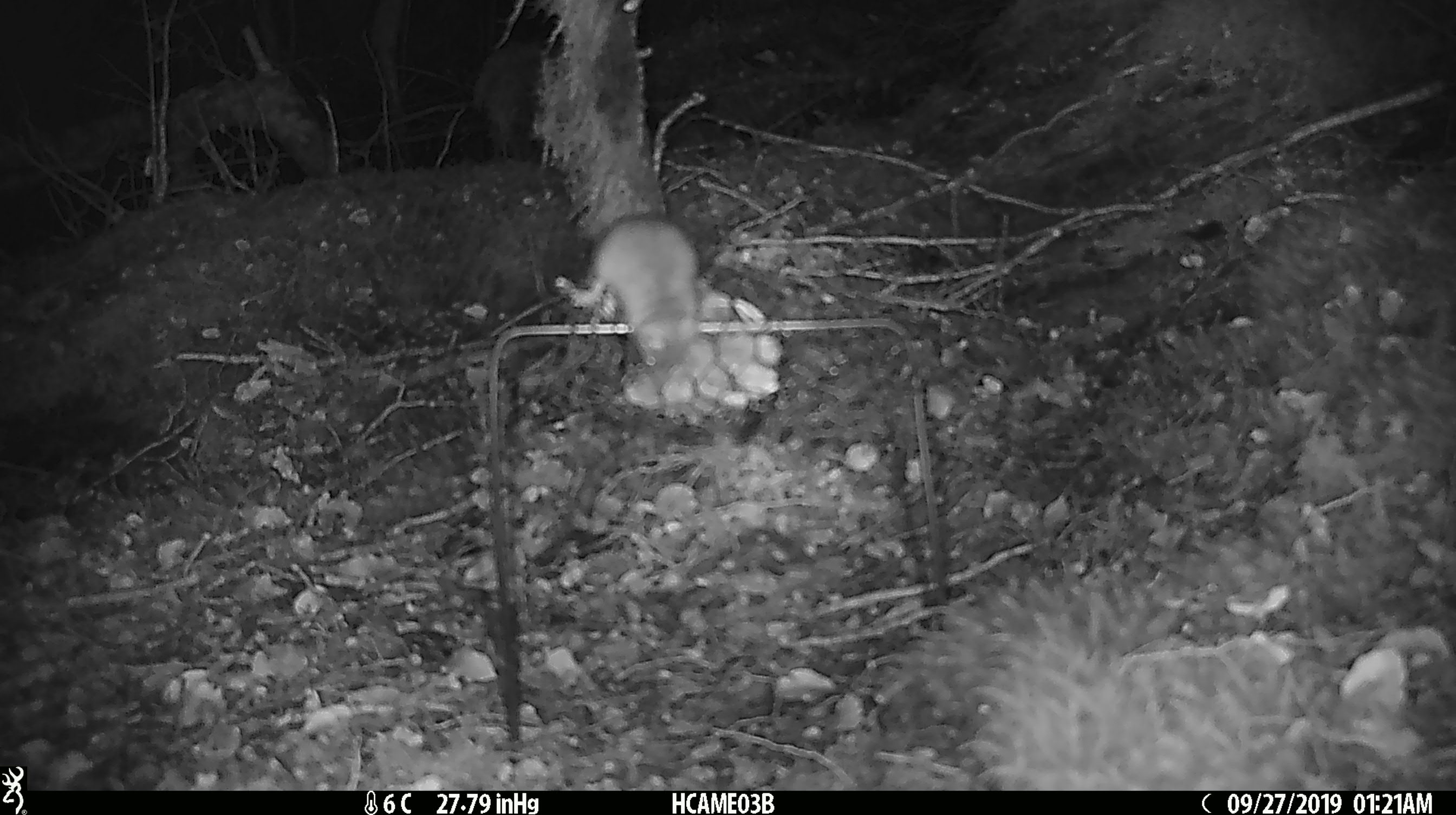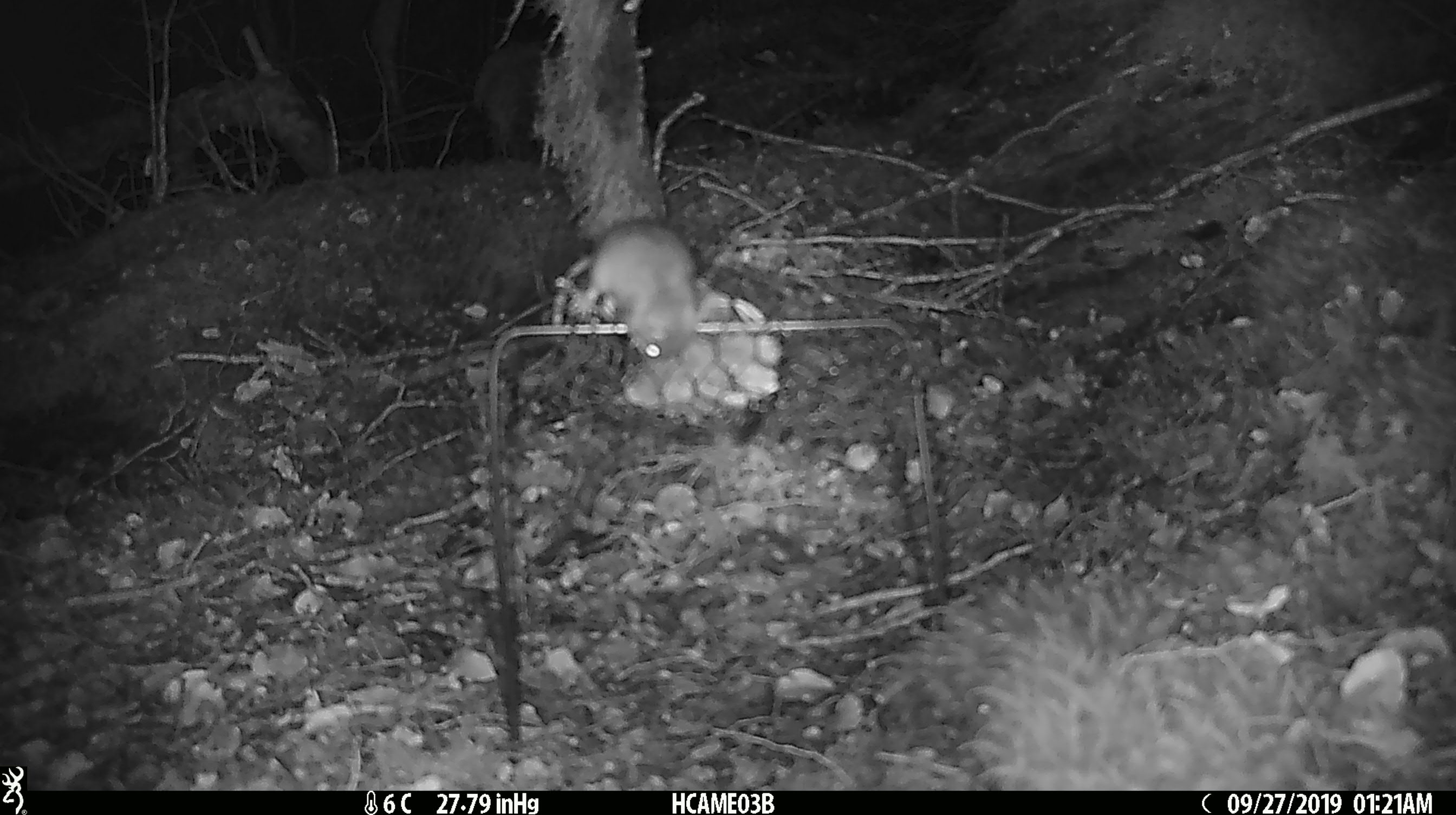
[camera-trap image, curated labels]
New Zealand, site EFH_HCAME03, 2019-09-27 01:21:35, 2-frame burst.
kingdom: Animalia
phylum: Chordata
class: Mammalia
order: Rodentia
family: Muridae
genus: Mus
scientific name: Mus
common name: mouse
Mouse (Mus).